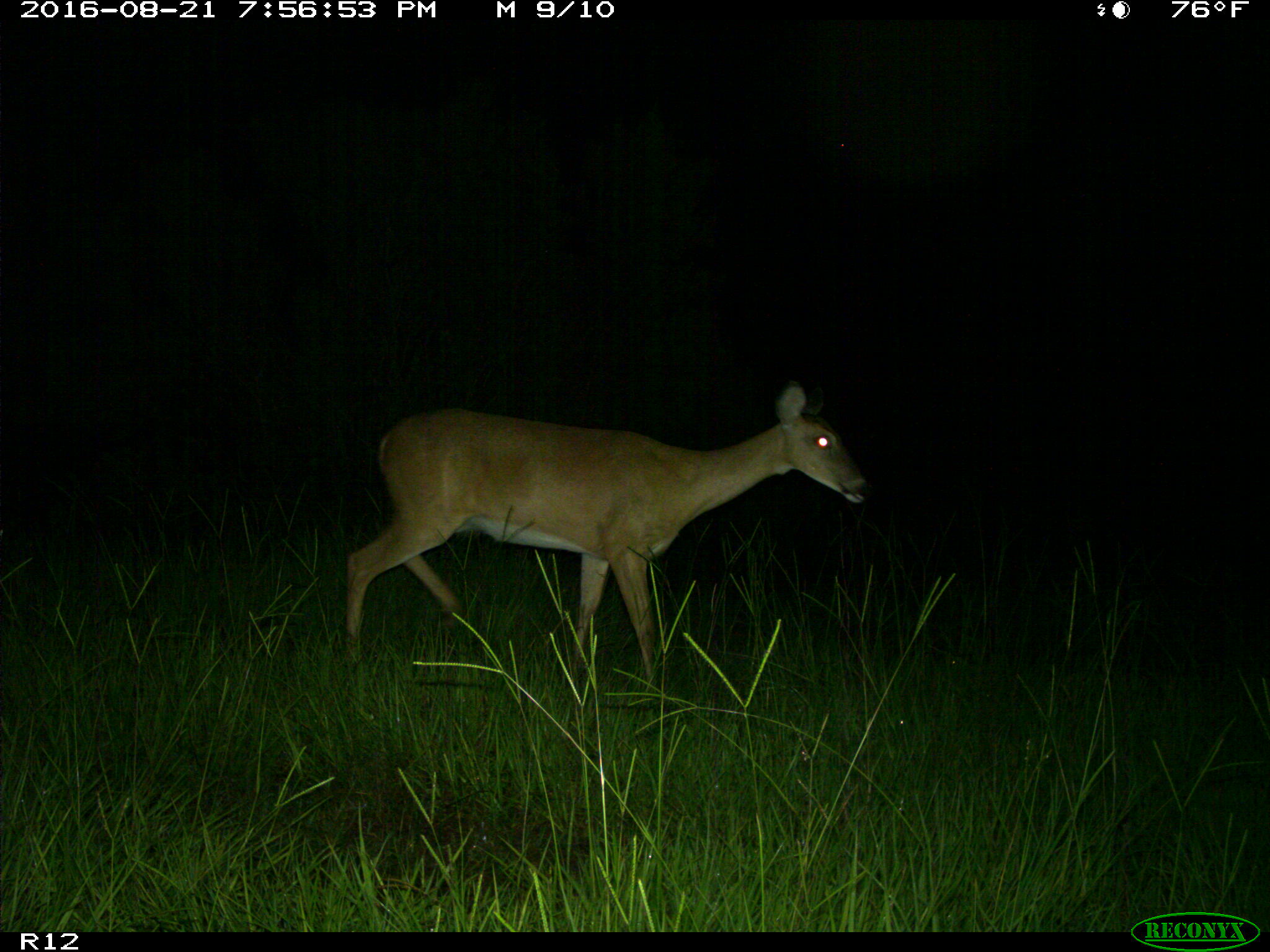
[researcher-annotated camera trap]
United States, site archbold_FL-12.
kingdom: Animalia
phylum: Chordata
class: Mammalia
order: Artiodactyla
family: Cervidae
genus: Odocoileus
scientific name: Odocoileus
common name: deer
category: unidentified deer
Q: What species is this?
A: Unidentified deer (deer) (Odocoileus).